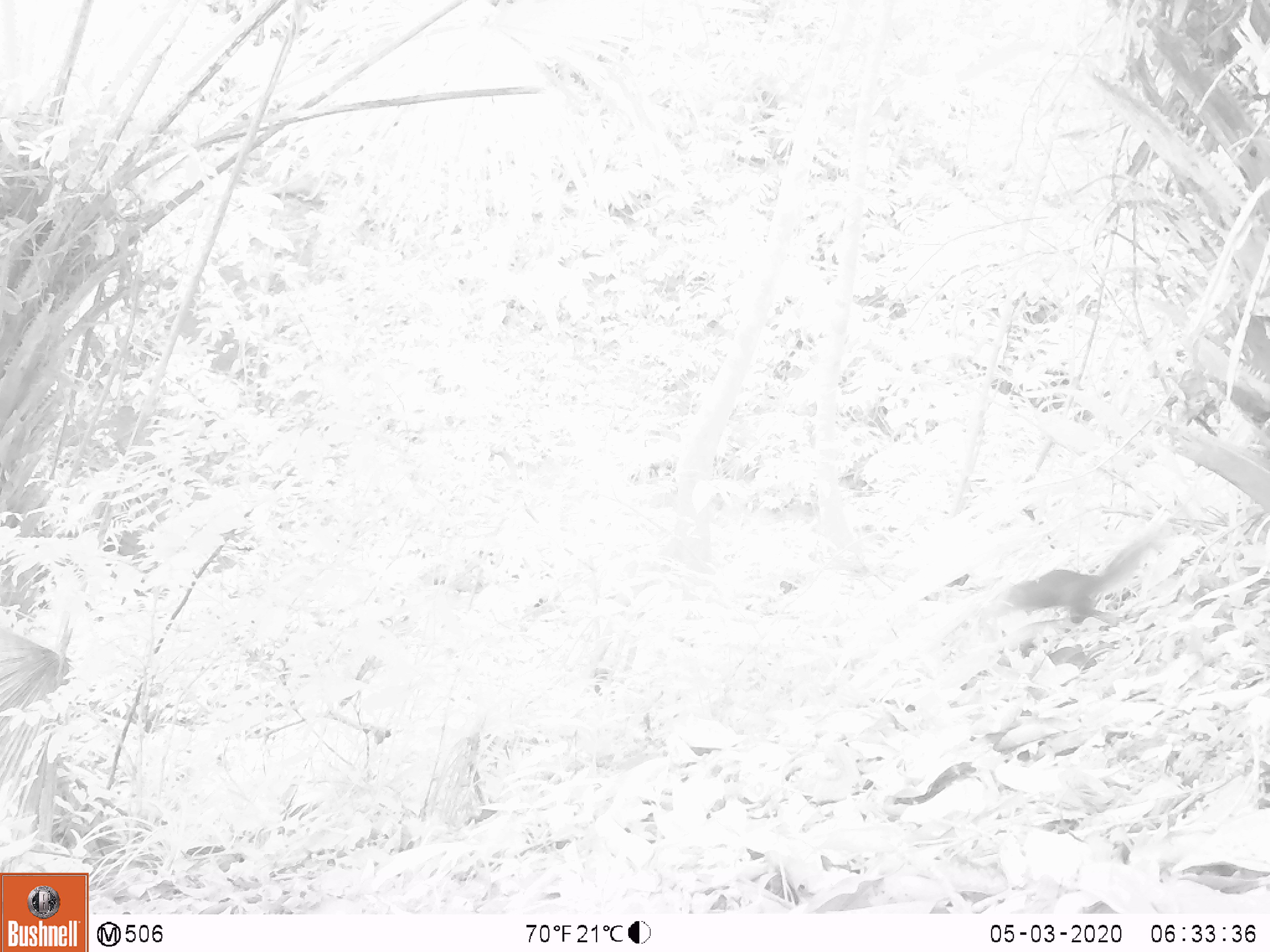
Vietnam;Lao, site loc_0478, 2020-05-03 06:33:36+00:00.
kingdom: Animalia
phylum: Chordata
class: Mammalia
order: Rodentia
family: Sciuridae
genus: Dremomys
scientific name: Dremomys rufigenis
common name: red-cheeked squirrel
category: red cheeked squirrel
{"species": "red cheeked squirrel (red-cheeked squirrel) (Dremomys rufigenis)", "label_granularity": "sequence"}